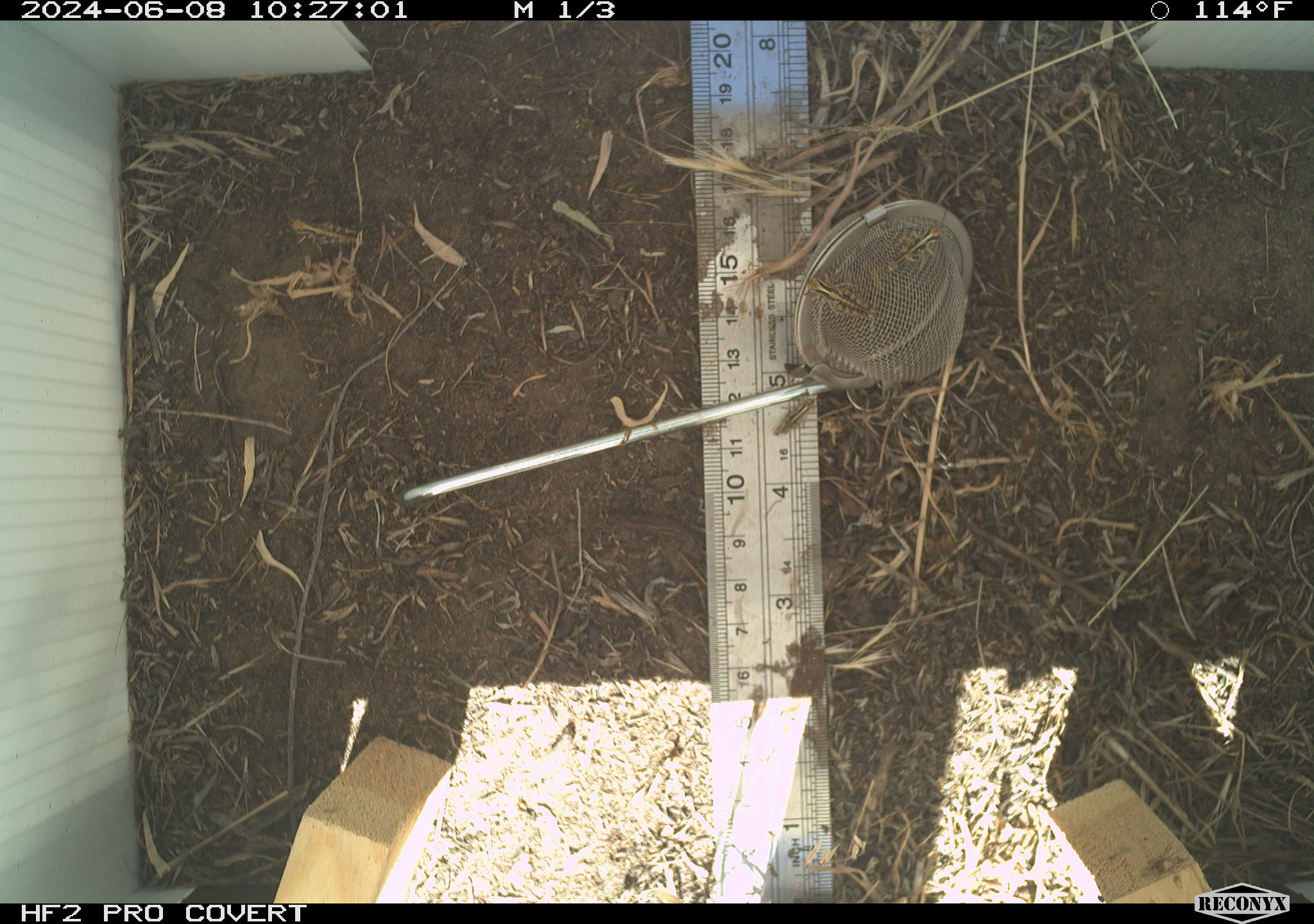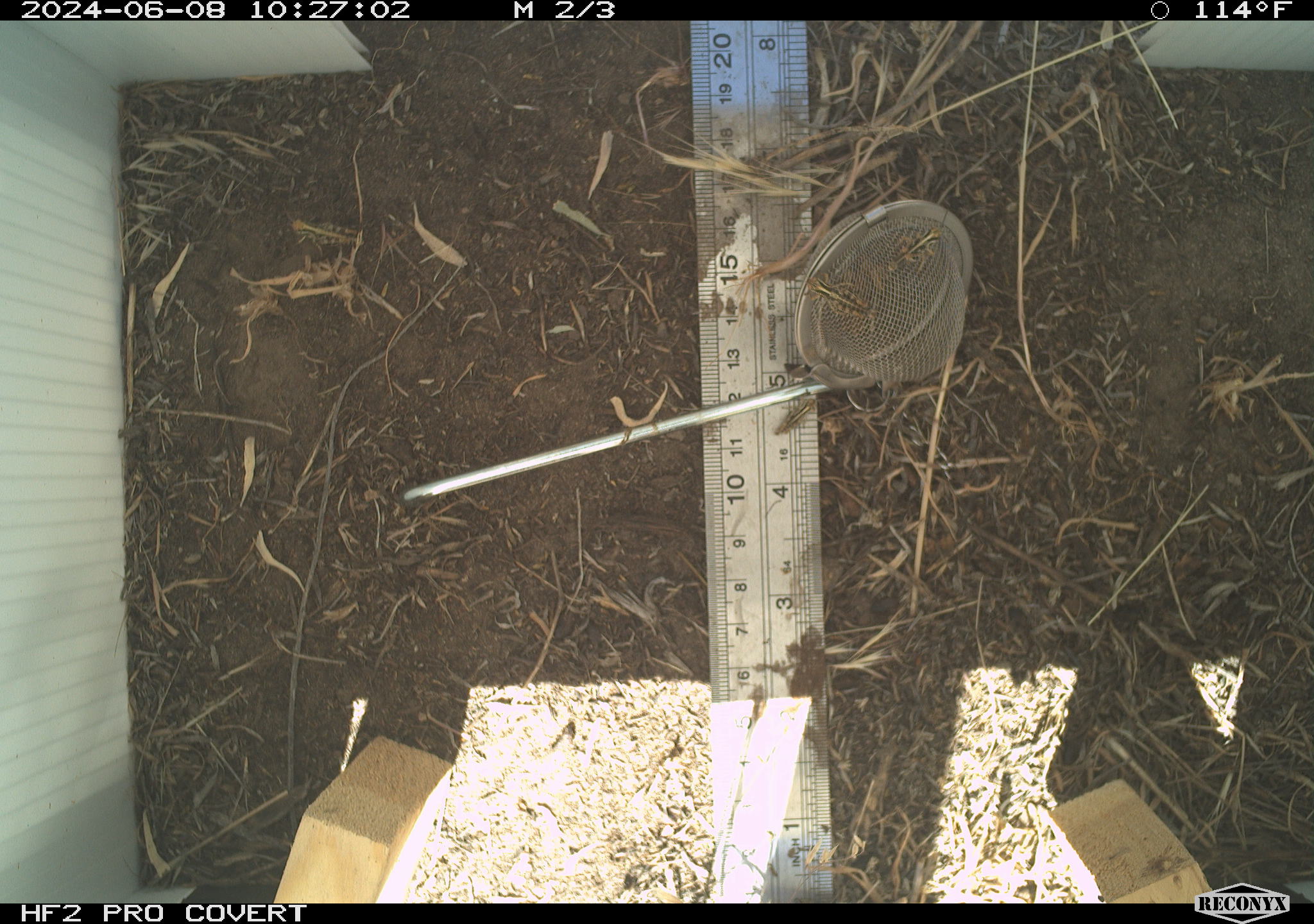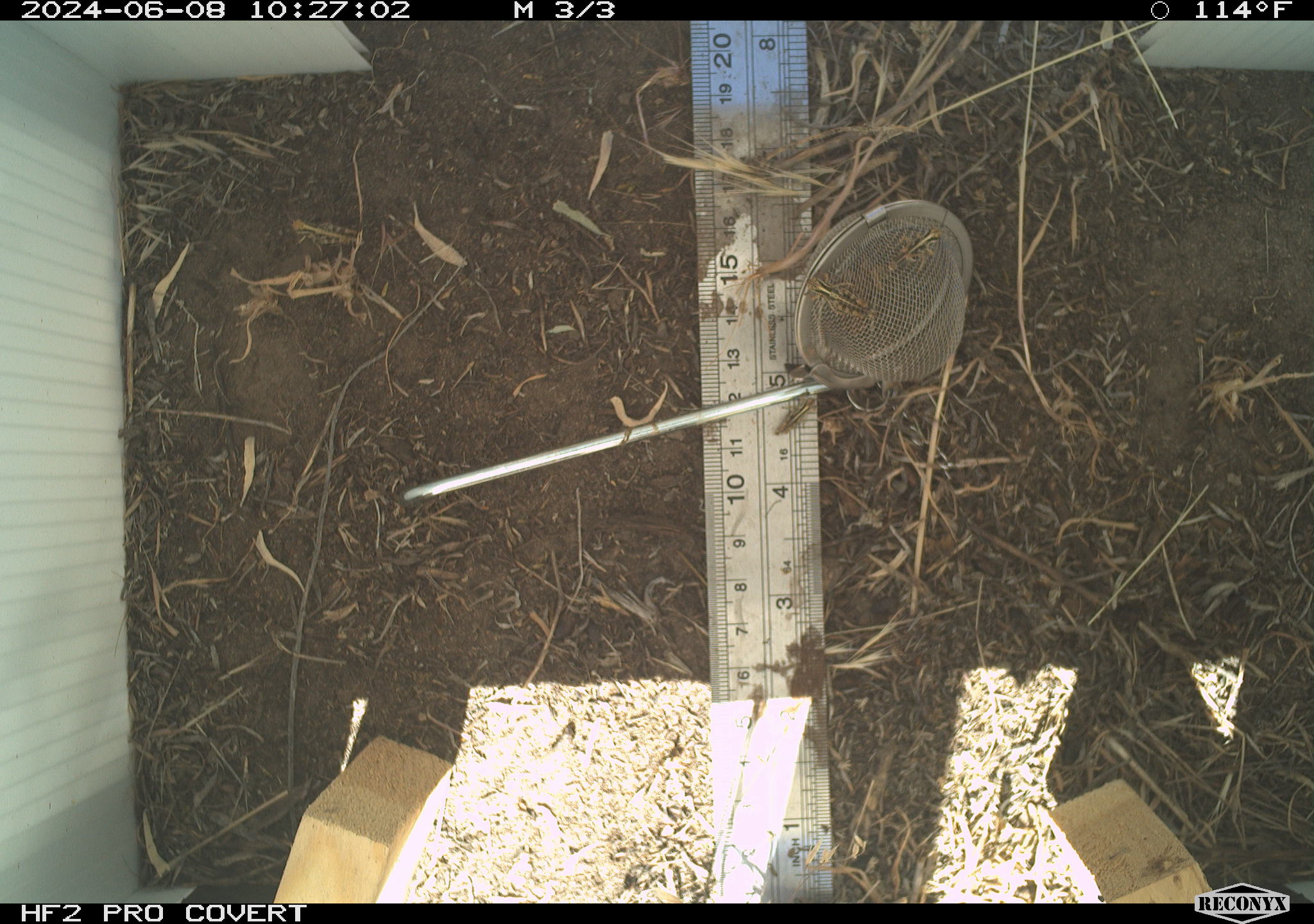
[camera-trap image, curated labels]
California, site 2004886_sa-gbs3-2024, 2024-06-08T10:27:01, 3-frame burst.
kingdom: Animalia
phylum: Arthropoda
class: Insecta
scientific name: Insecta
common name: insect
Insect (Insecta).